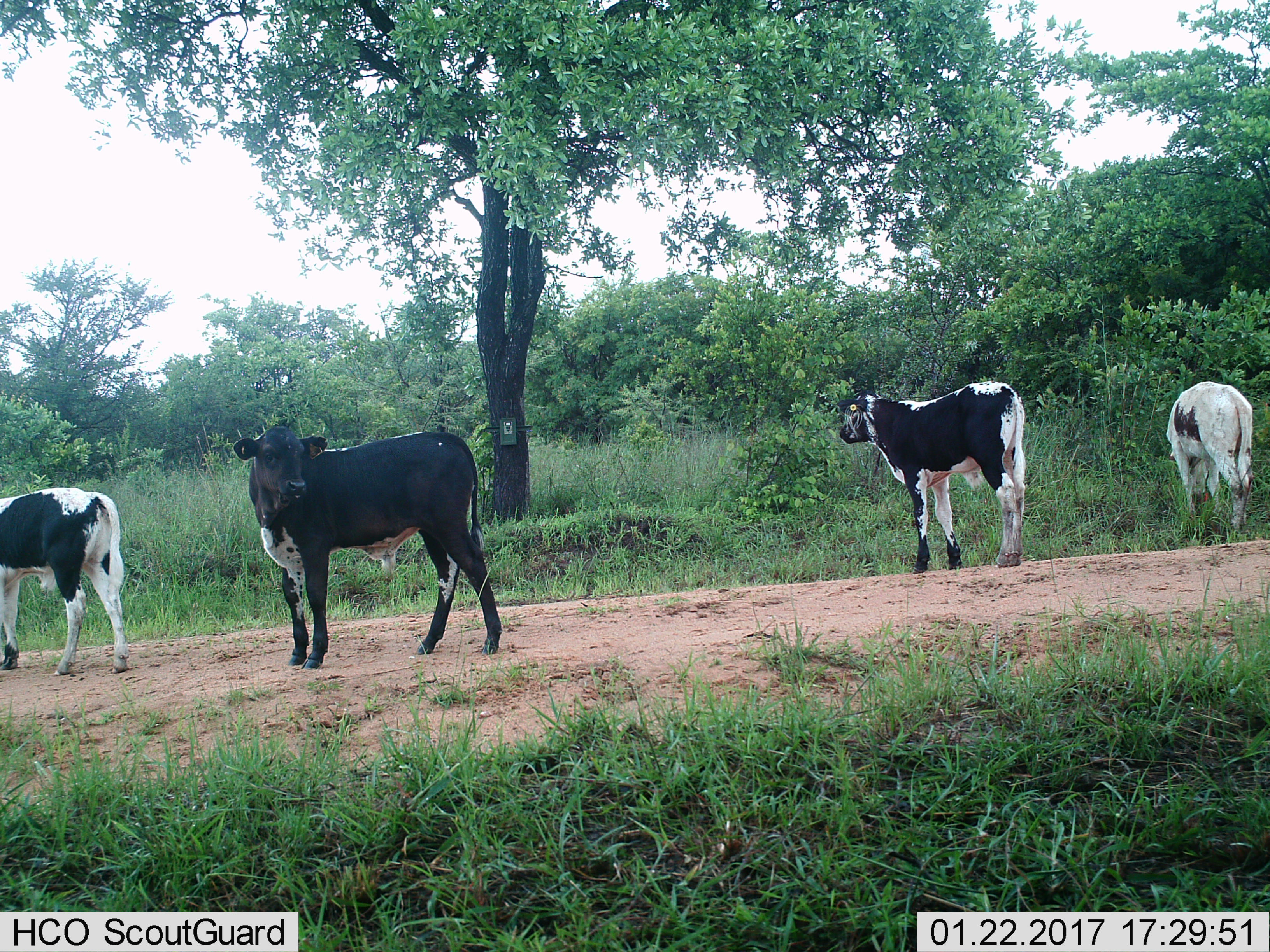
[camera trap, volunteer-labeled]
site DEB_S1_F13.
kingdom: Animalia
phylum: Chordata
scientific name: Vertebrata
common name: domestic animal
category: domesticanimal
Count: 4.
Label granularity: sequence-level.